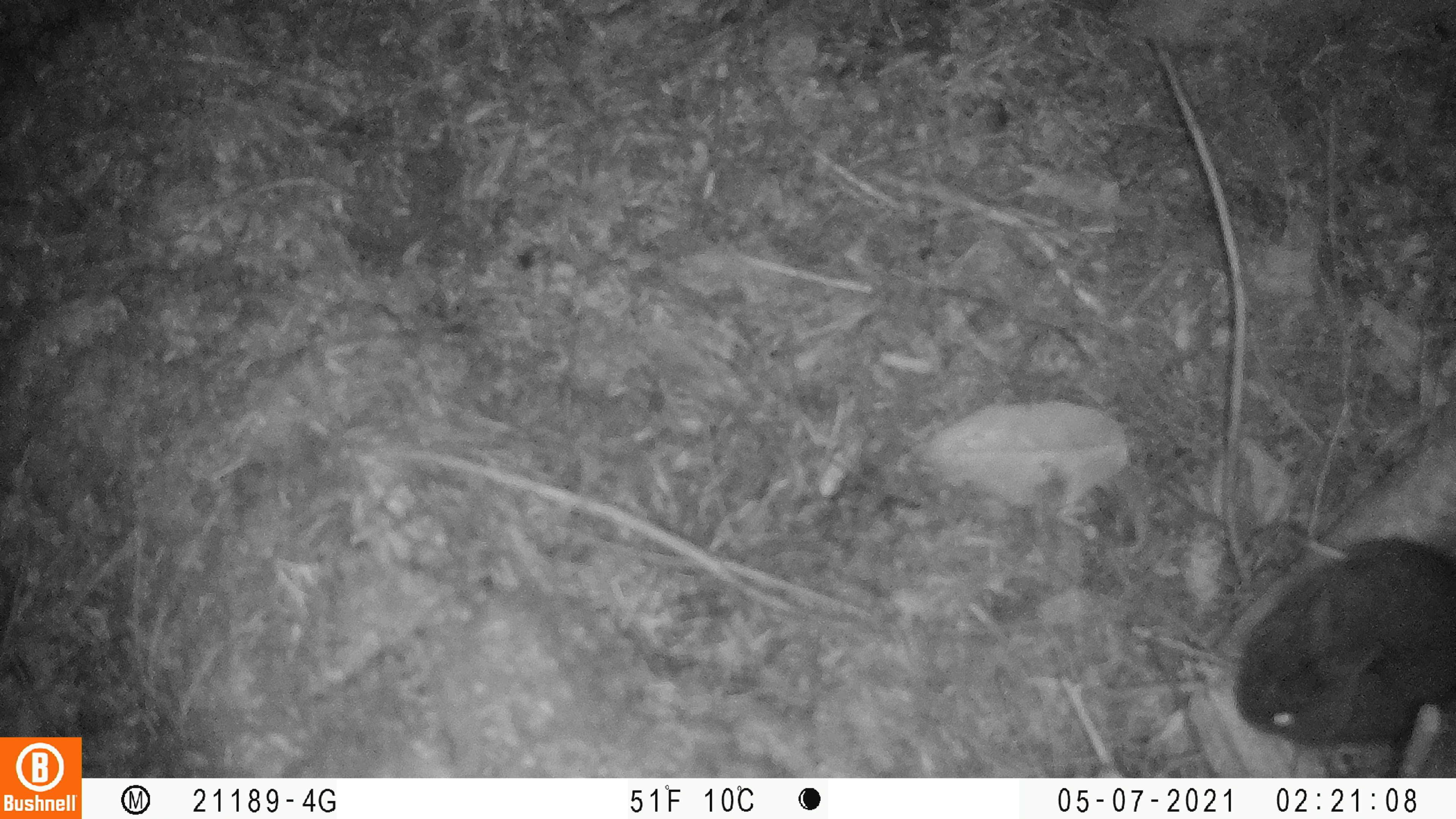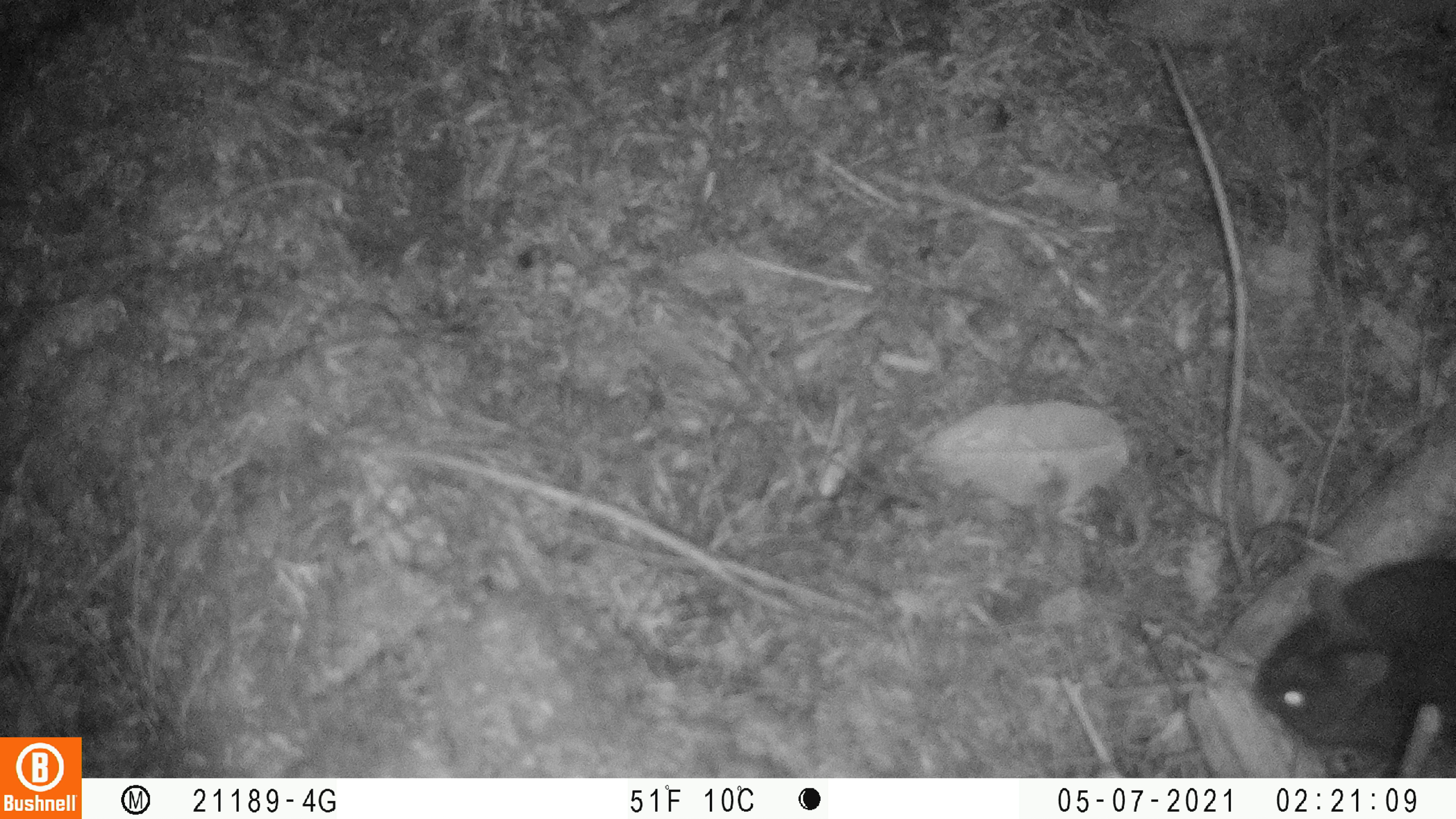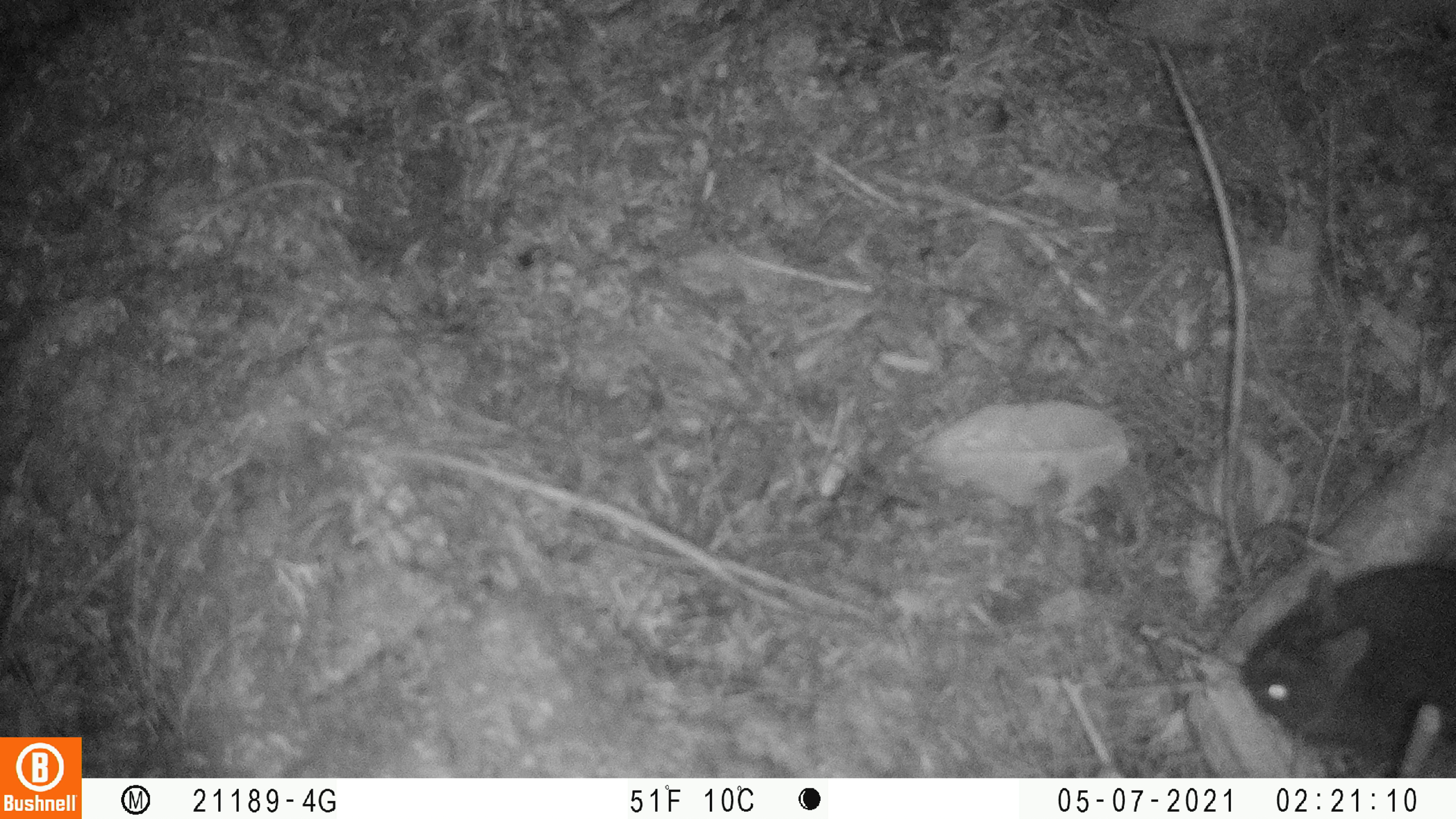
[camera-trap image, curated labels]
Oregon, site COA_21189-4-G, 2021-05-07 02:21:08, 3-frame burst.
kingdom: Animalia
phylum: Chordata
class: Mammalia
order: Lagomorpha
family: Leporidae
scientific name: Leporidae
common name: hares and rabbits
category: leporidae family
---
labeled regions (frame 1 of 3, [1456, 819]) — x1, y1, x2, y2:
leporidae family: 1231, 530, 1454, 761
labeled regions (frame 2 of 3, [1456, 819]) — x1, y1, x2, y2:
leporidae family: 1244, 545, 1452, 761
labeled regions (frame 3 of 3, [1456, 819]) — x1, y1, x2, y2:
leporidae family: 1229, 552, 1451, 766